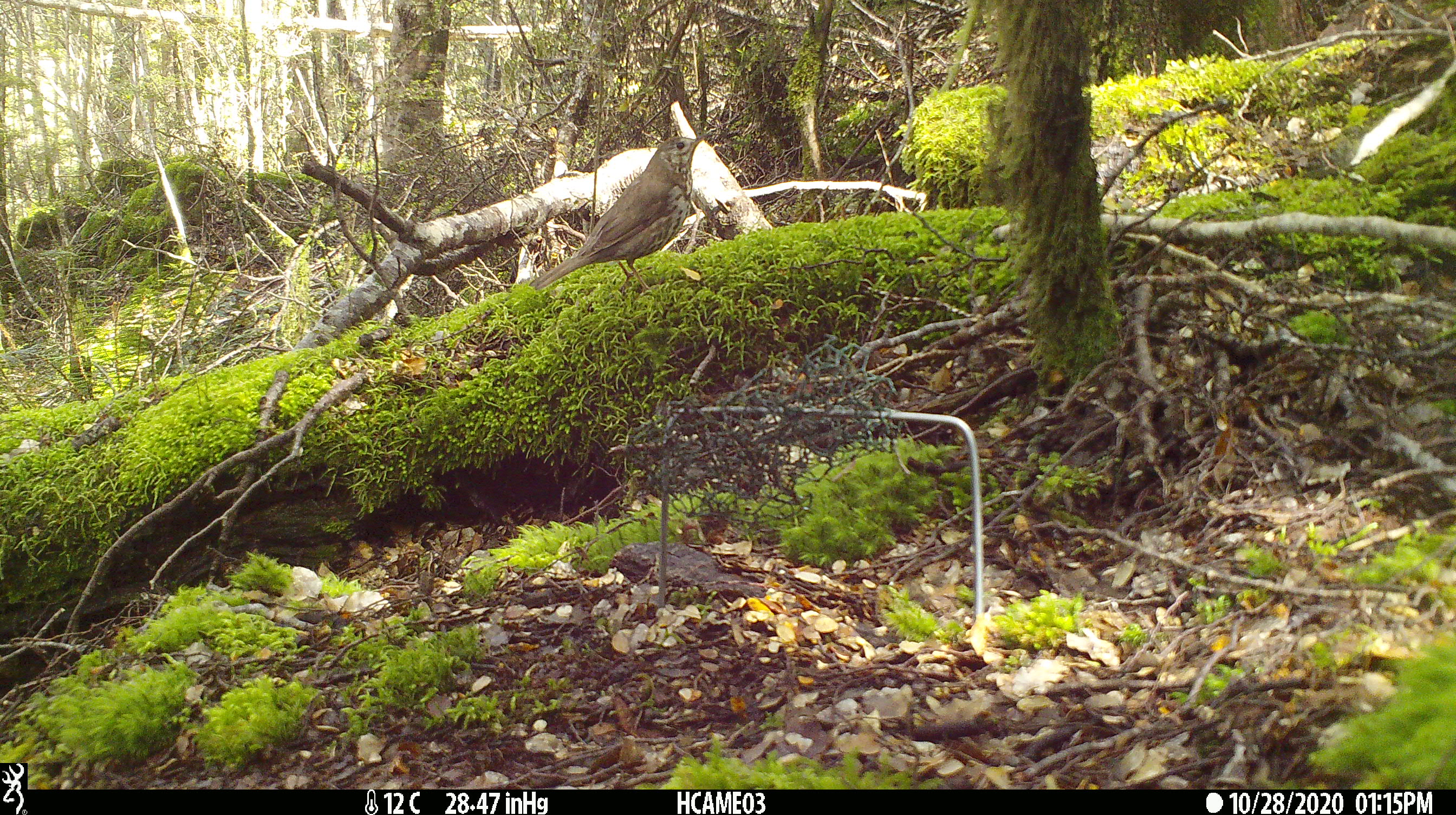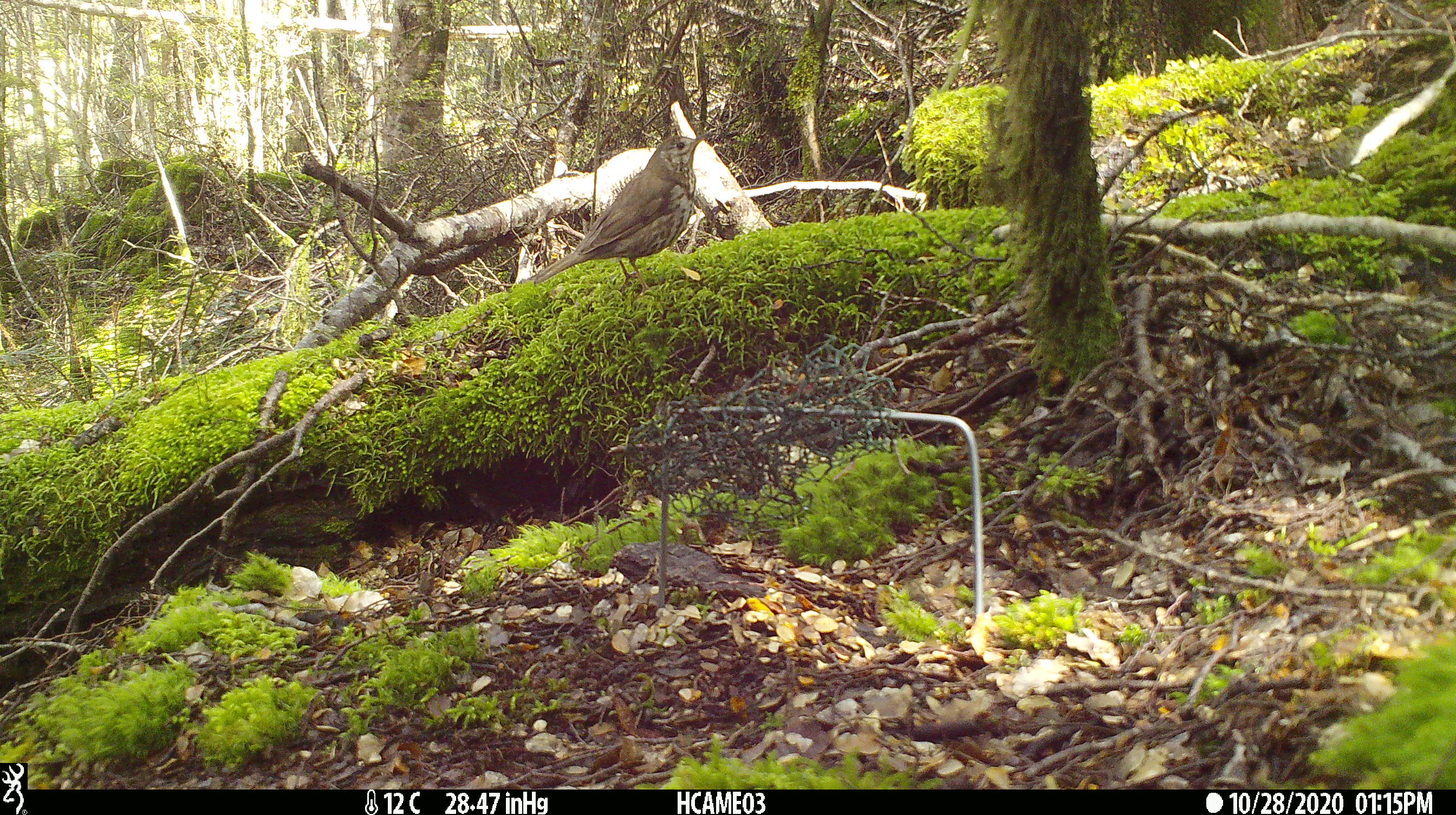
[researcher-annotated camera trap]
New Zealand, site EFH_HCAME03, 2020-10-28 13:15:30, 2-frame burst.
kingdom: Animalia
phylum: Chordata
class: Aves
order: Passeriformes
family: Turdidae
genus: Turdus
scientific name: Turdus philomelos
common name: song thrush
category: thrush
Thrush (song thrush) (Turdus philomelos).